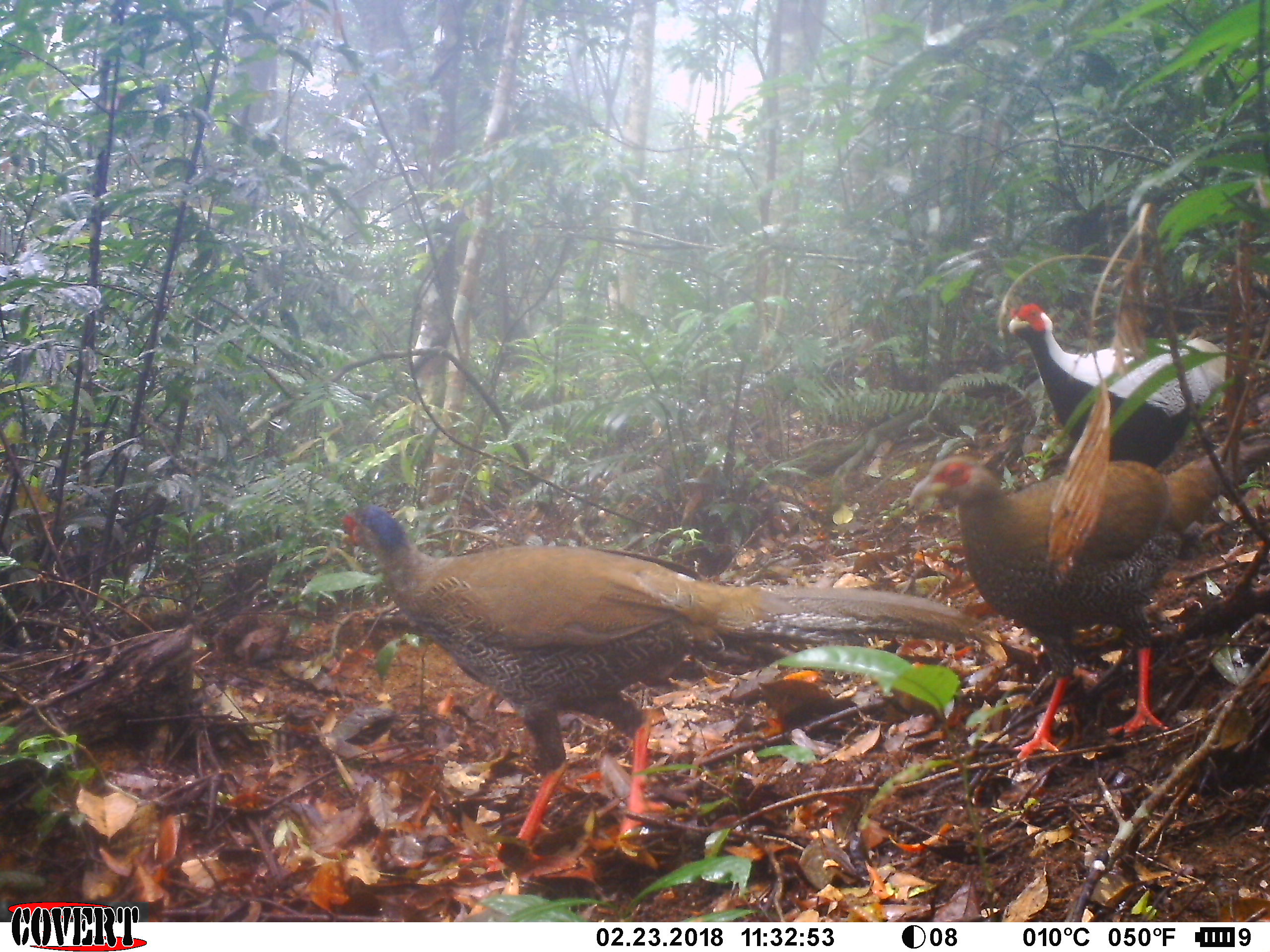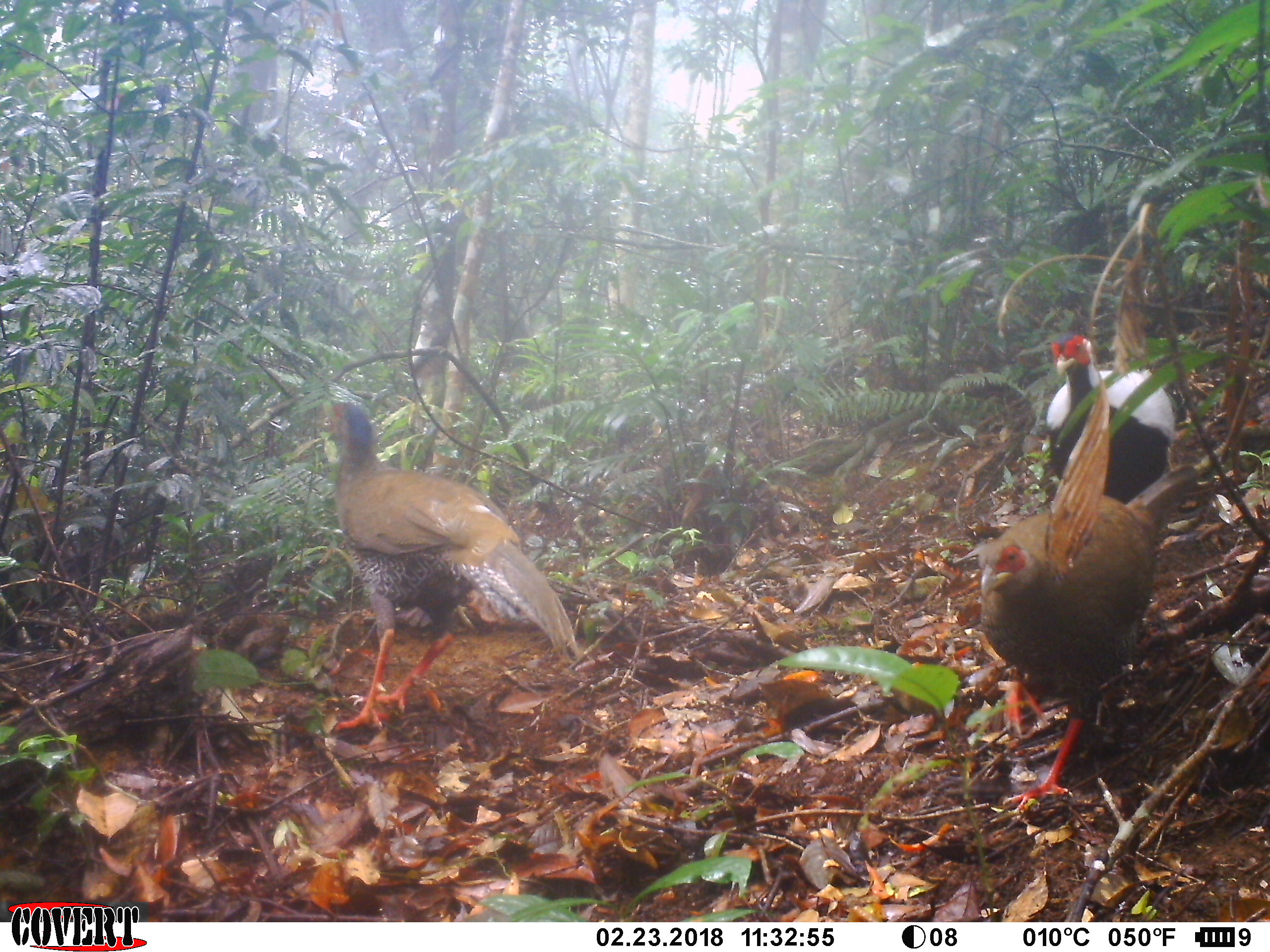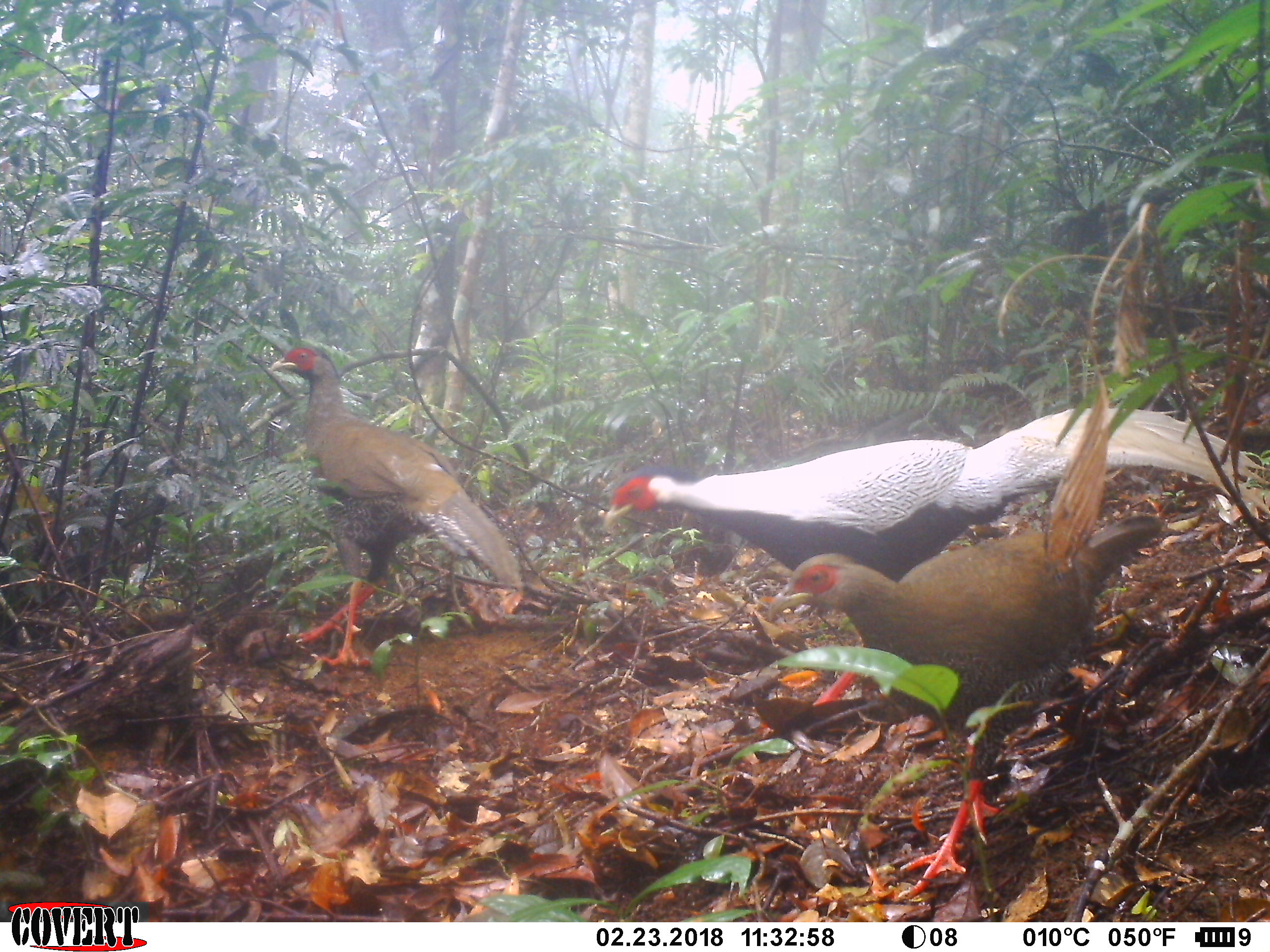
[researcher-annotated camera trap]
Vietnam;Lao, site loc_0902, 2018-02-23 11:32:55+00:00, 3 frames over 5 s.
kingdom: Animalia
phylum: Chordata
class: Aves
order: Galliformes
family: Phasianidae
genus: Lophura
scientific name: Lophura nycthemera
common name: silver pheasant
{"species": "silver pheasant (Lophura nycthemera)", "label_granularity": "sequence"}